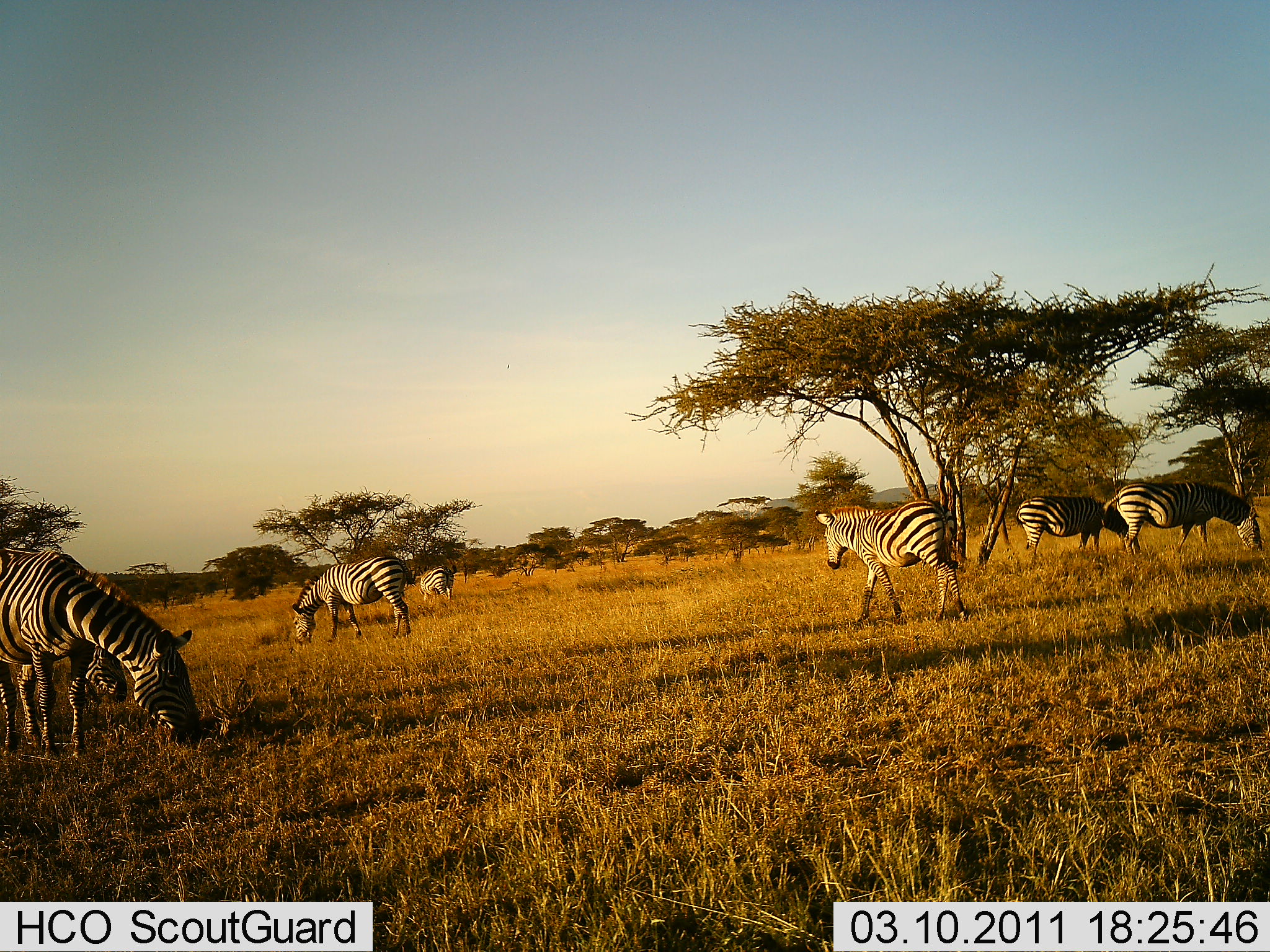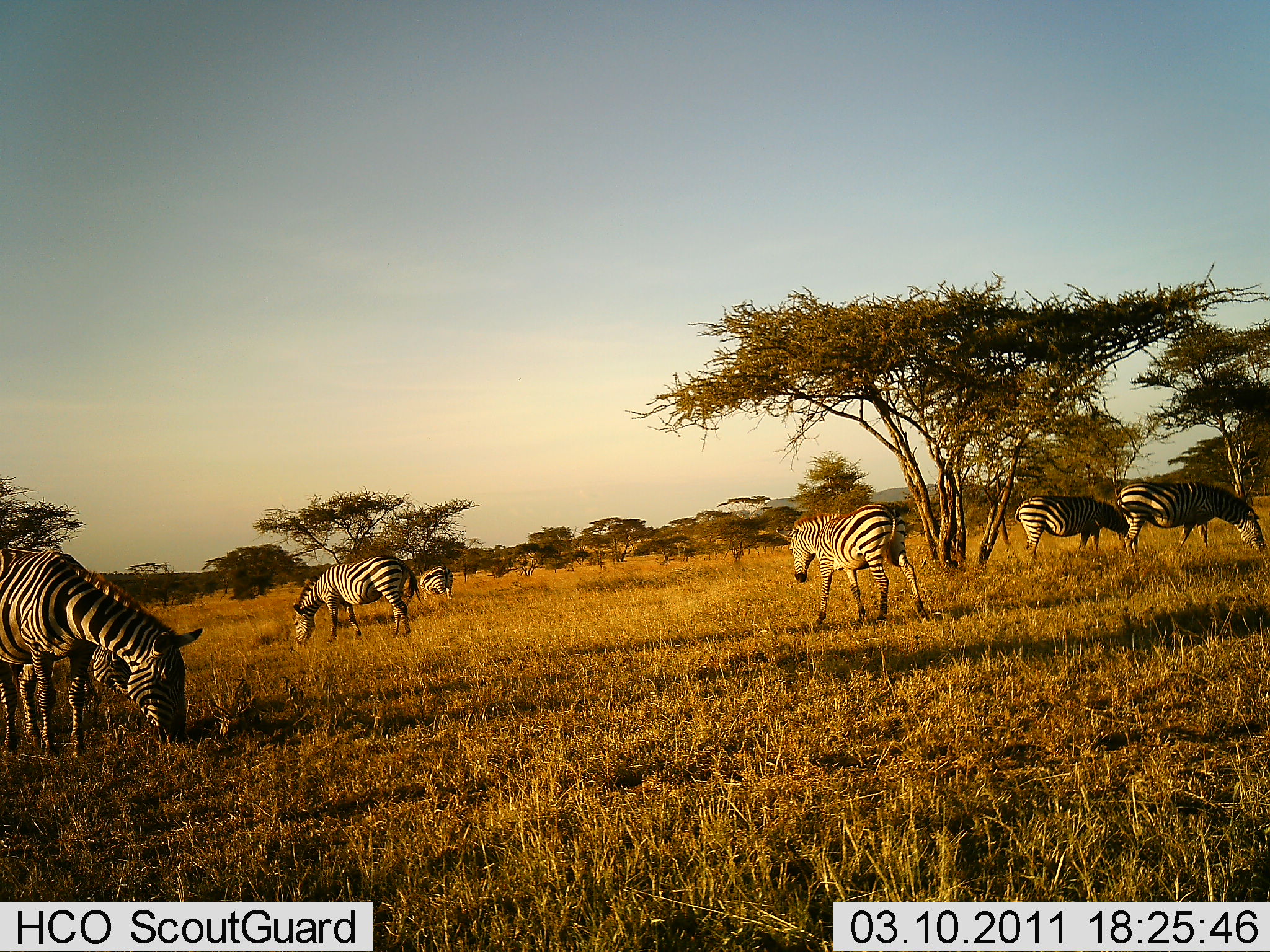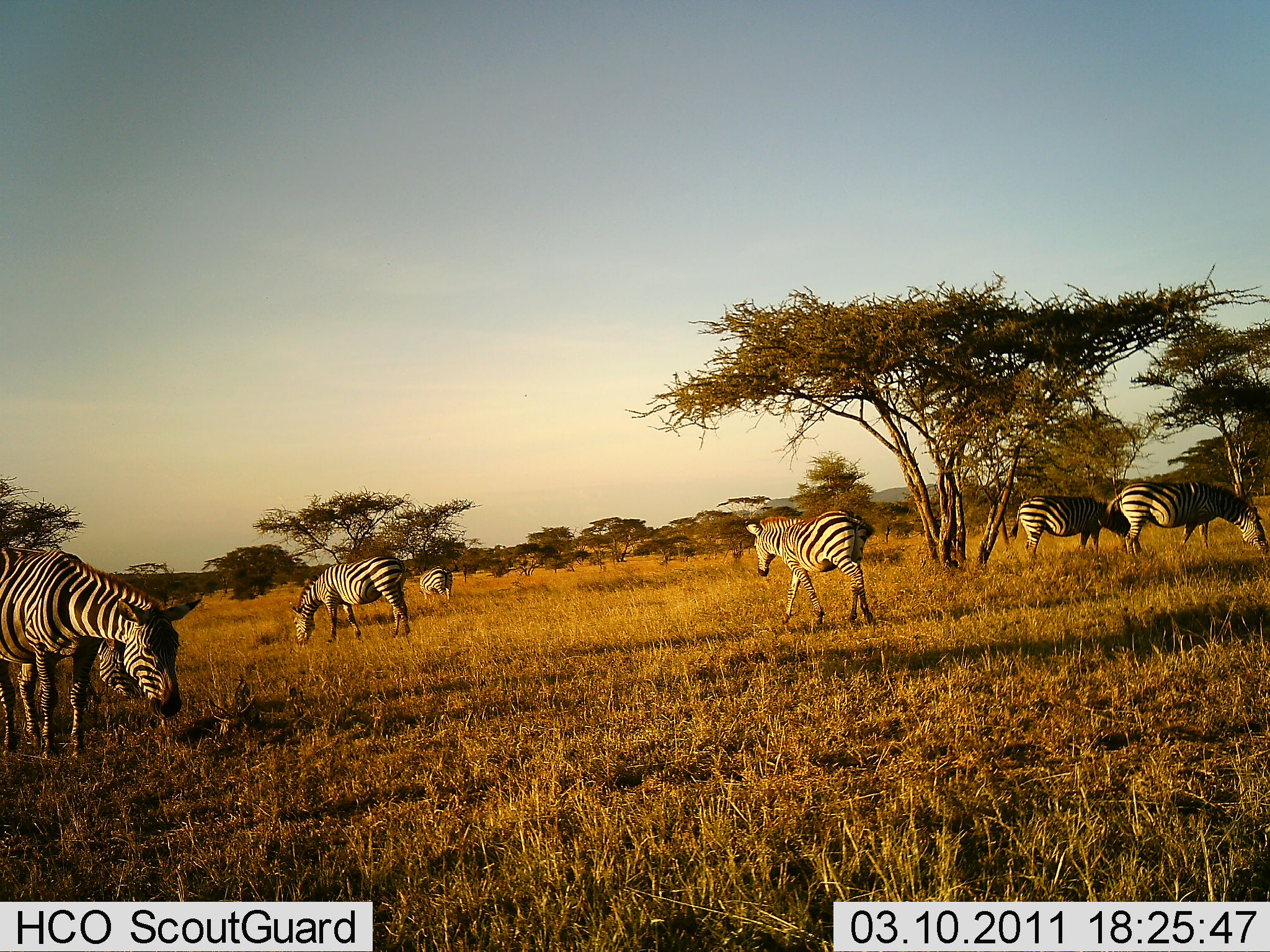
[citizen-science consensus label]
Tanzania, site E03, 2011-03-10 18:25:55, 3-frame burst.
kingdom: Animalia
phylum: Chordata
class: Mammalia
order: Perissodactyla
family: Equidae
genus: Equus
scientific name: Equus quagga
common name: plains zebra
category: zebra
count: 7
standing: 33%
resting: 0%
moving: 60%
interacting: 0%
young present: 7%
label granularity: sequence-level